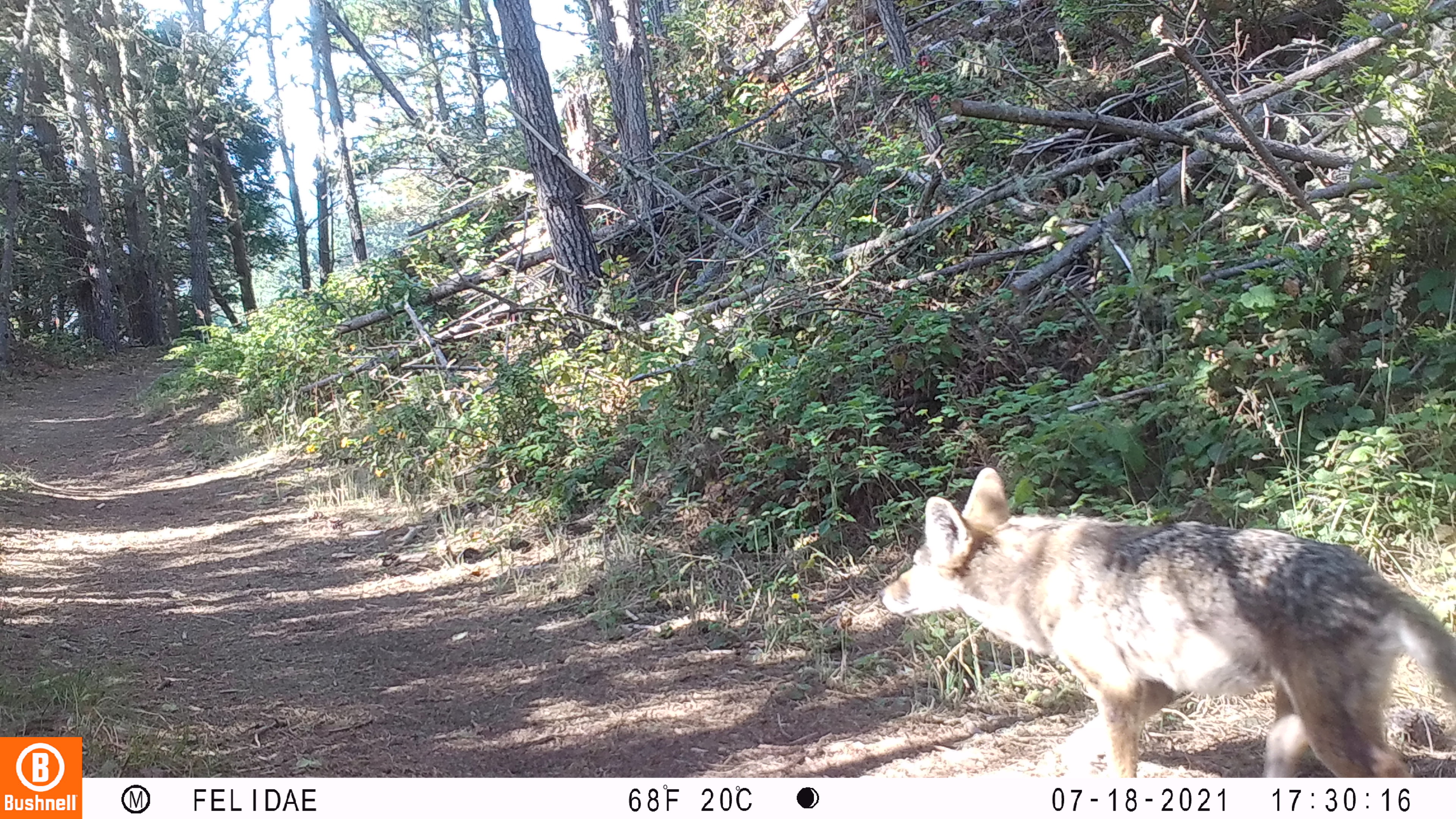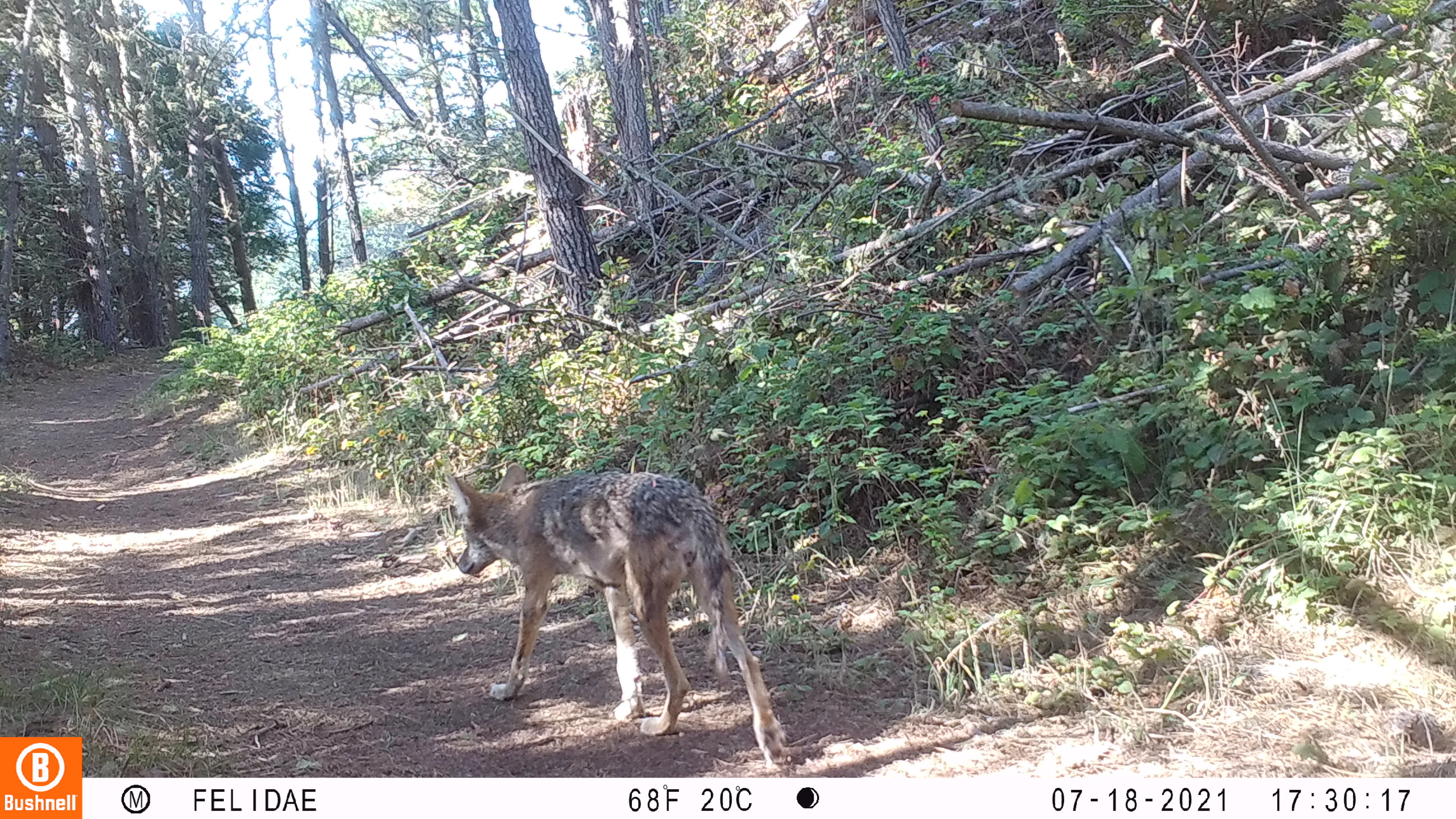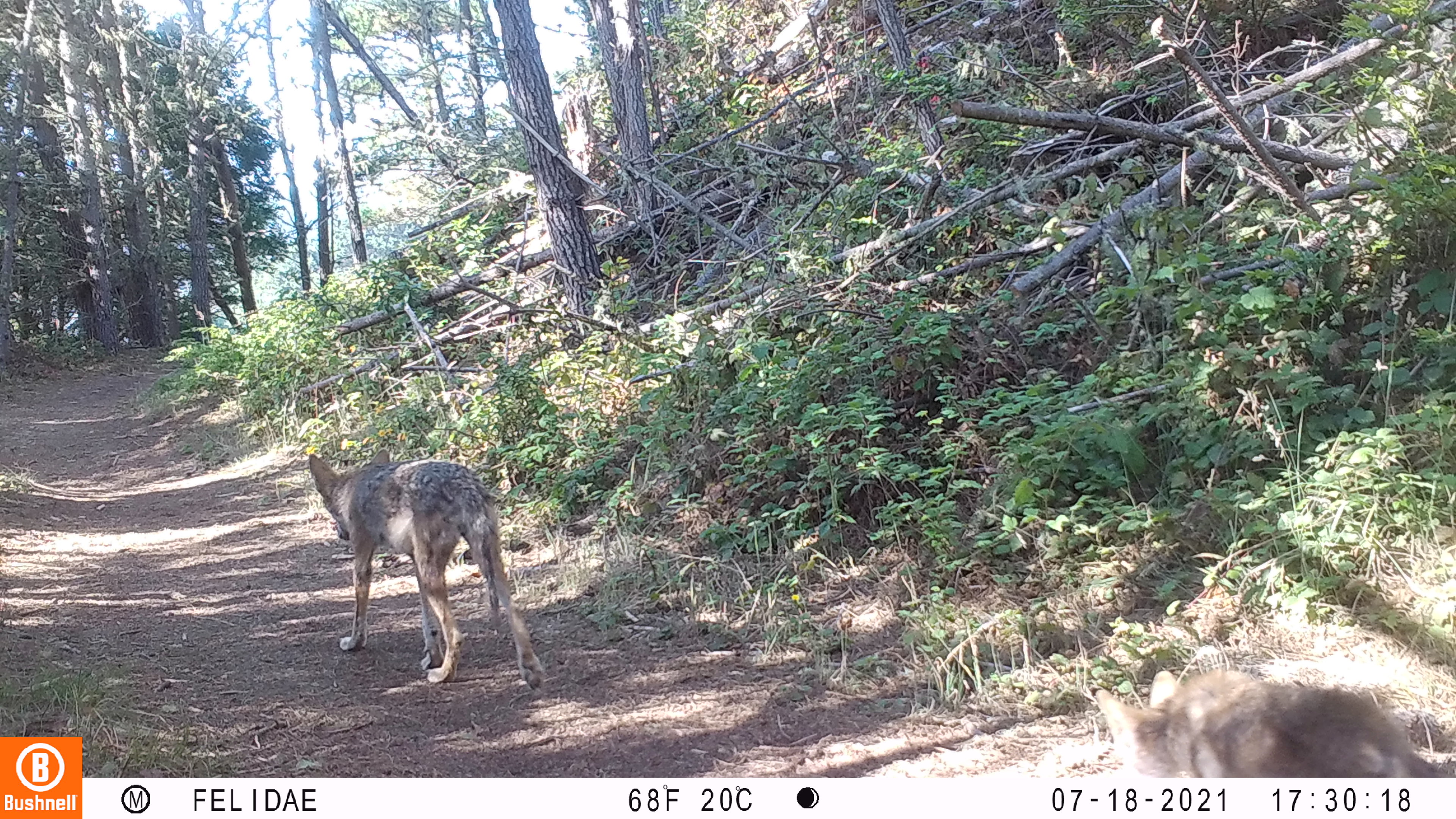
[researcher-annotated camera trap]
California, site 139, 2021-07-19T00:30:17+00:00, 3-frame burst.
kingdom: Animalia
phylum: Chordata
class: Mammalia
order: Carnivora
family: Canidae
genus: Canis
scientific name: Canis latrans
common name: coyote